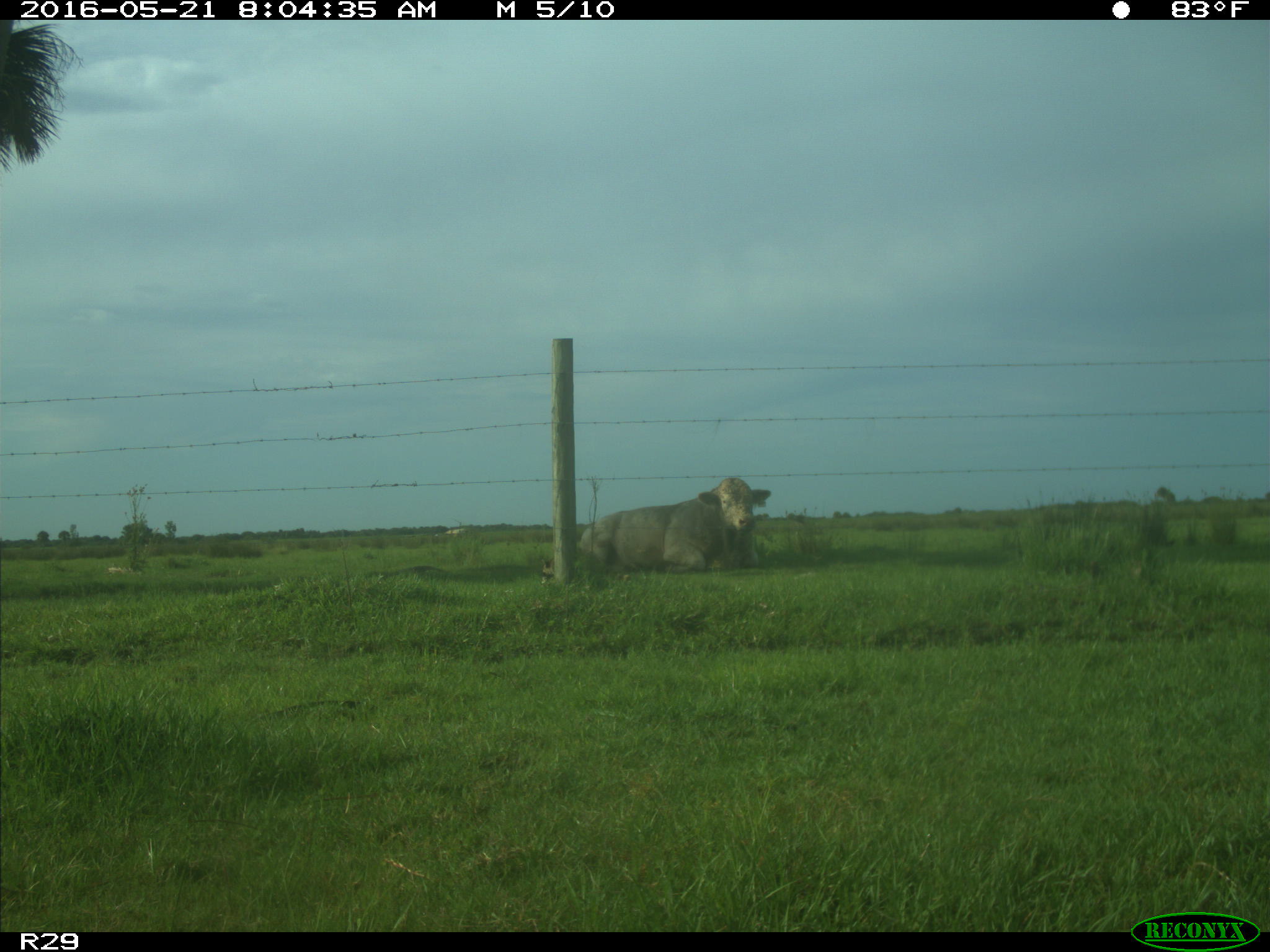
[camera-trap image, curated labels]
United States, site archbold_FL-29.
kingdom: Animalia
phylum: Chordata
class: Mammalia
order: Artiodactyla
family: Bovidae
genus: Bos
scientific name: Bos taurus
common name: domestic cow